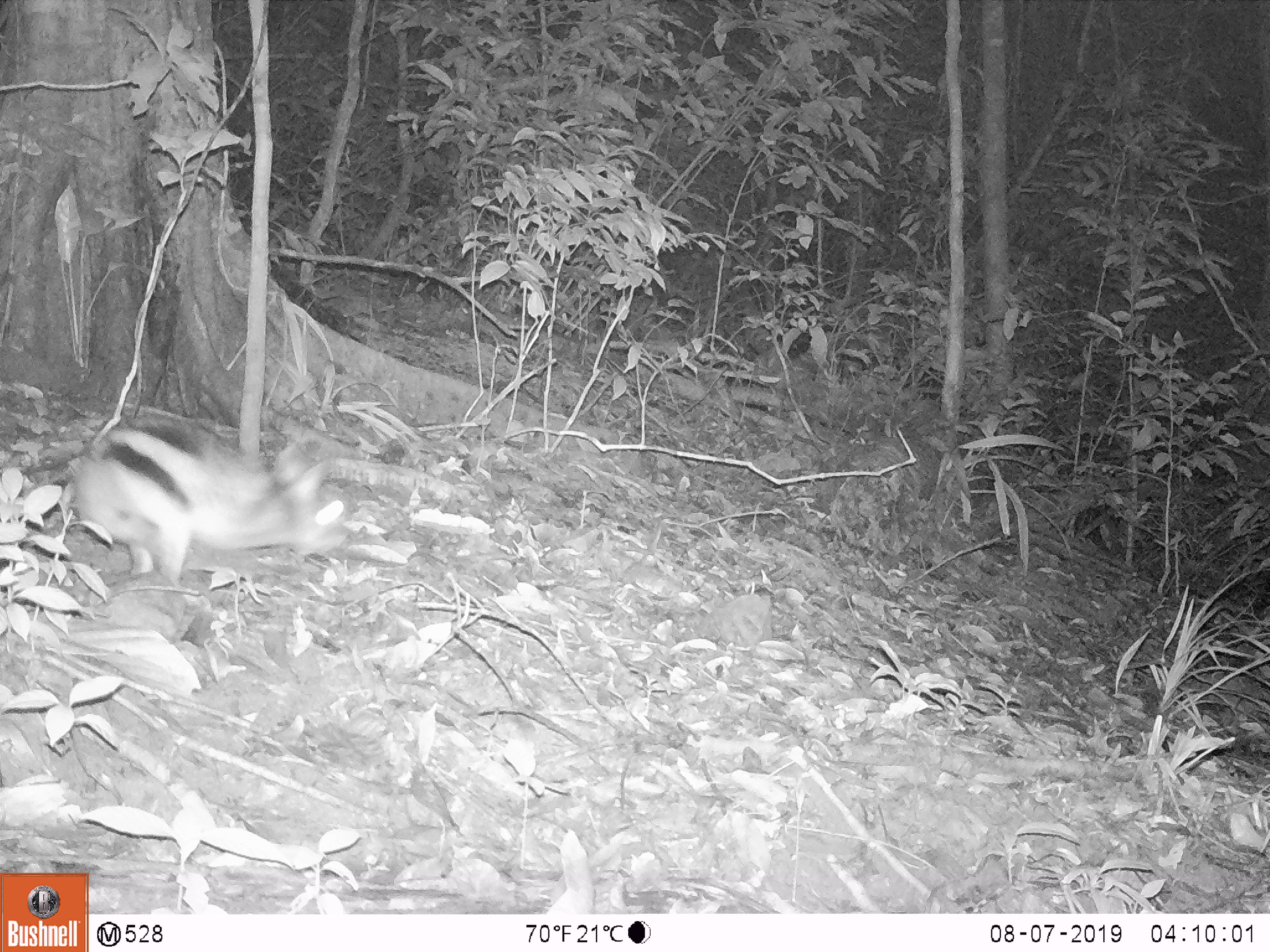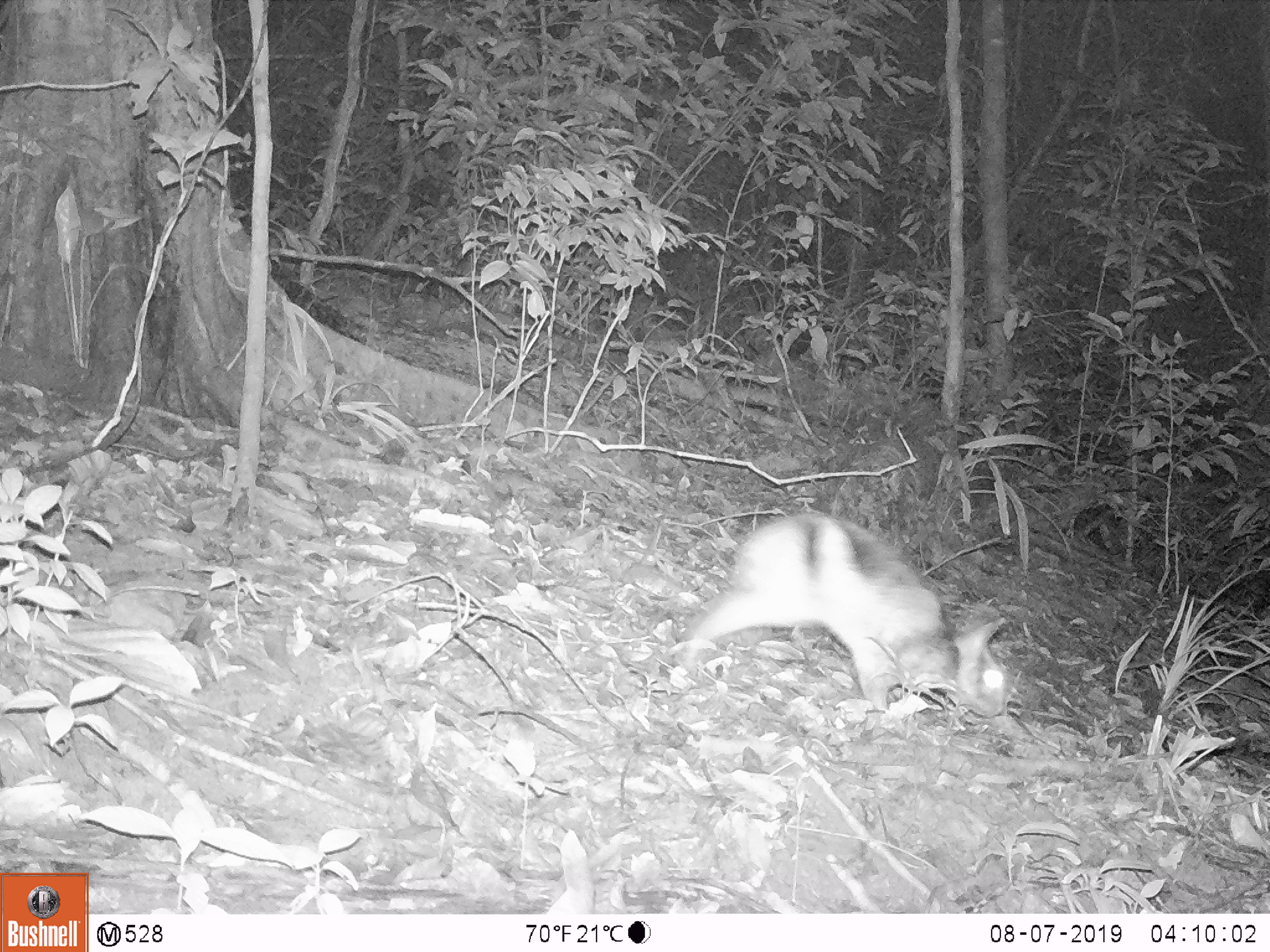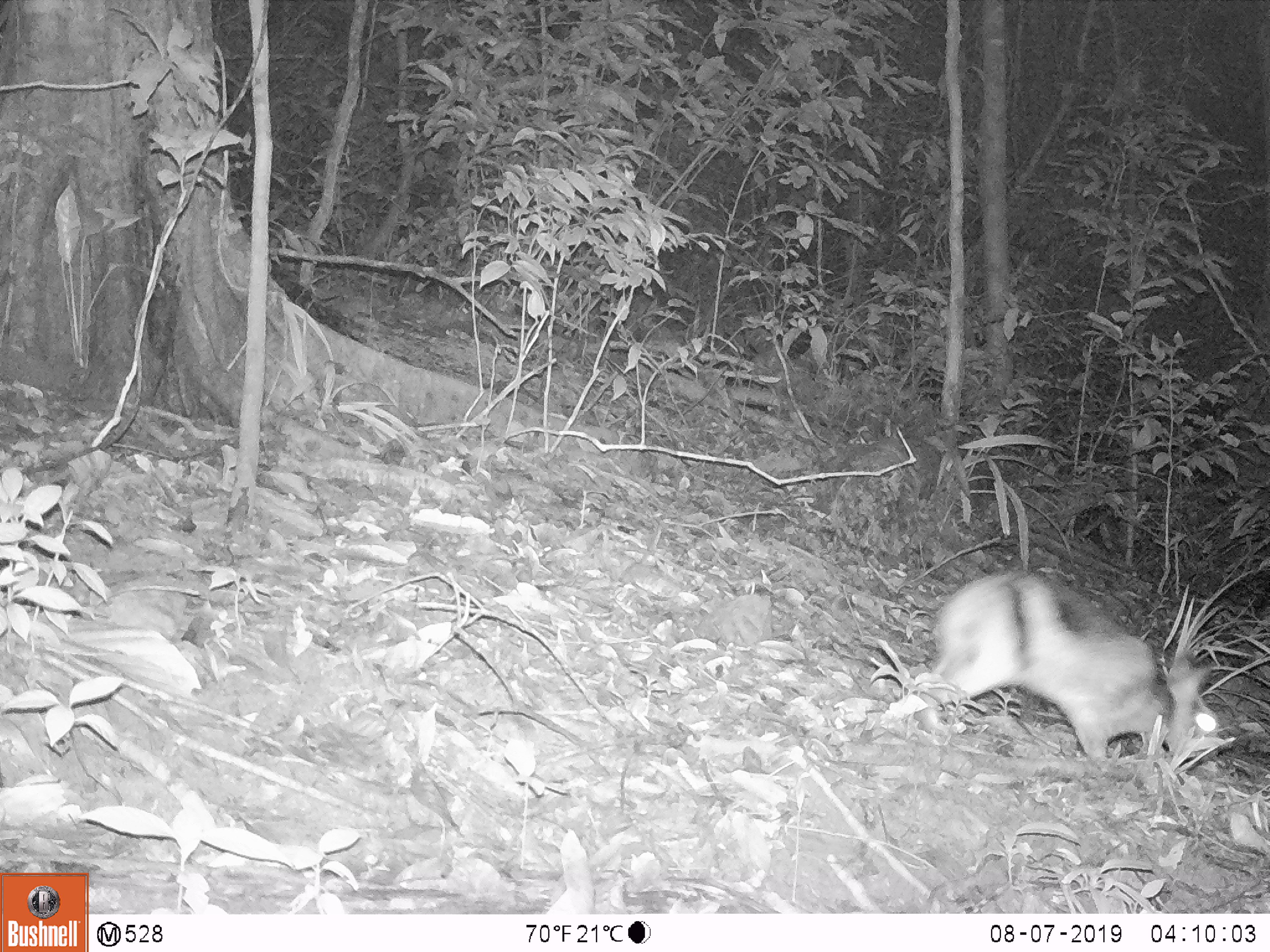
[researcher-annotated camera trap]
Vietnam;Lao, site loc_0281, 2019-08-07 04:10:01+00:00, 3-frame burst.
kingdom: Animalia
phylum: Chordata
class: Mammalia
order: Lagomorpha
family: Leporidae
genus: Nesolagus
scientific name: Nesolagus timminsi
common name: annamite striped rabbit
Annamite striped rabbit (Nesolagus timminsi). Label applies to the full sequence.